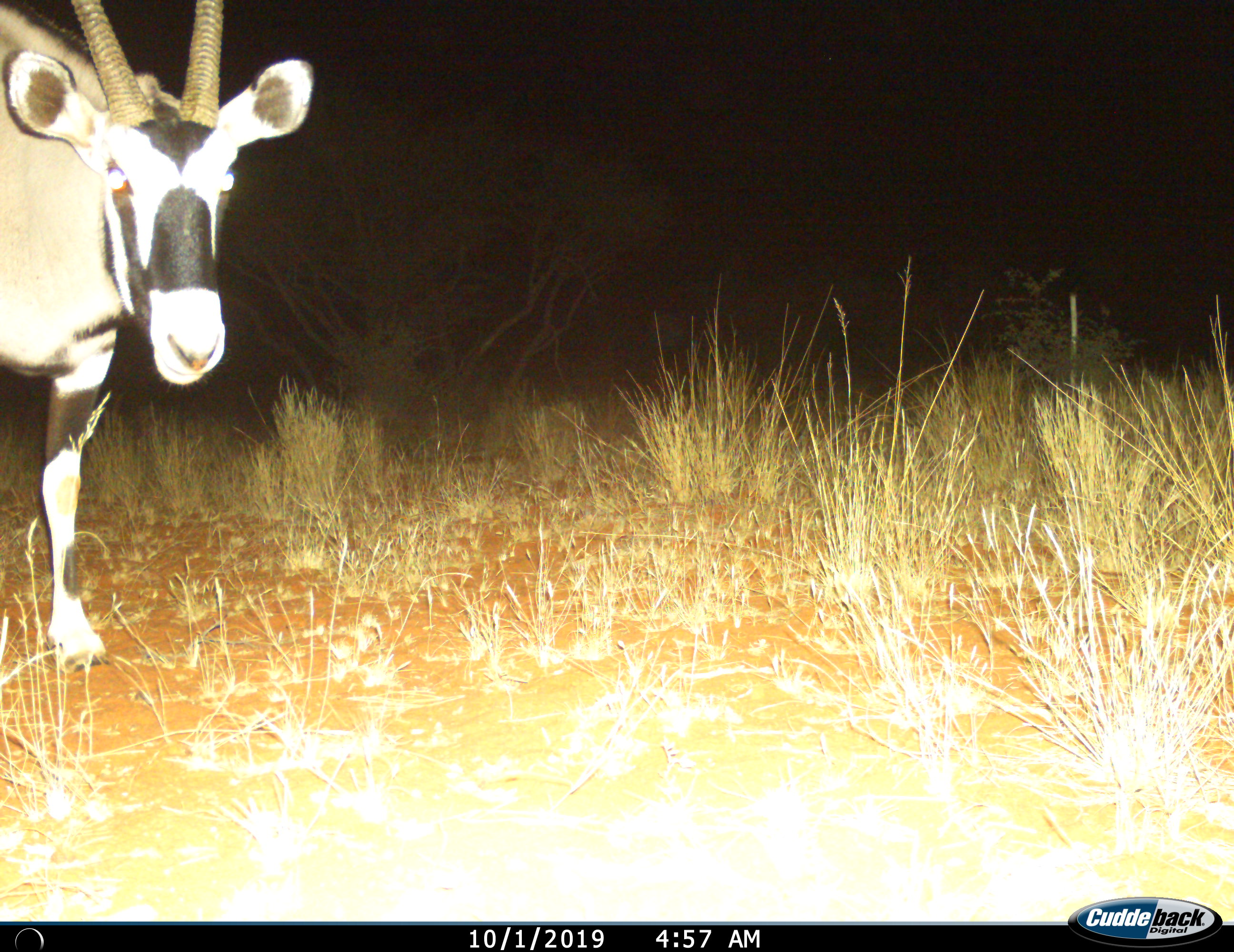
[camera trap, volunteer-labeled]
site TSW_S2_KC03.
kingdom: Animalia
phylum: Chordata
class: Mammalia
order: Artiodactyla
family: Bovidae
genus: Oryx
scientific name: Oryx gazella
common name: gemsbok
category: oryx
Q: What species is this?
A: Oryx (gemsbok) (Oryx gazella).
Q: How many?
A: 1.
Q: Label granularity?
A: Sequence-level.